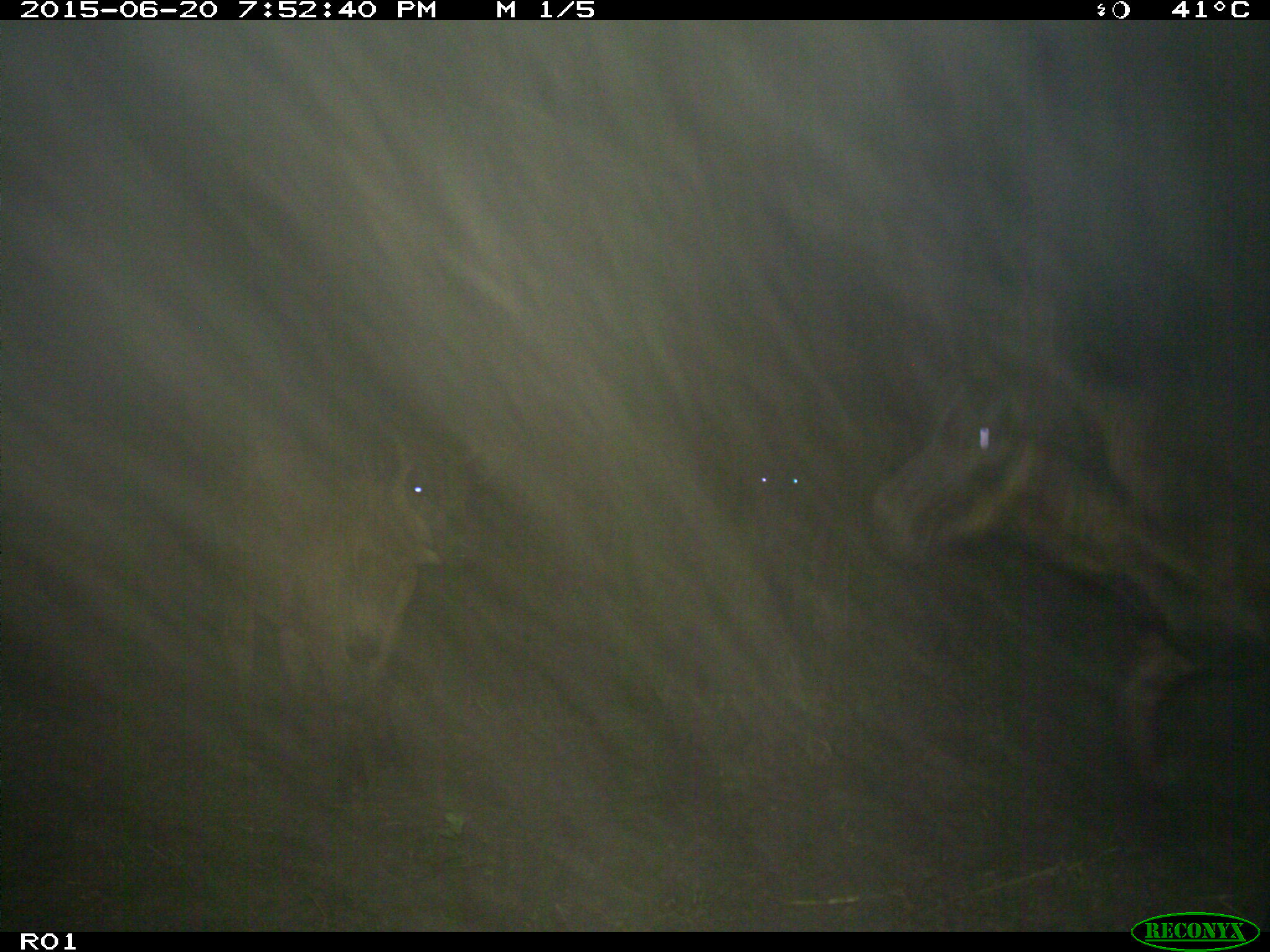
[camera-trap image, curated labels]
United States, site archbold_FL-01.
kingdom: Animalia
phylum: Chordata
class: Mammalia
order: Artiodactyla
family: Bovidae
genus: Bos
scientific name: Bos taurus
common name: domestic cow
Bos taurus (domestic cow).